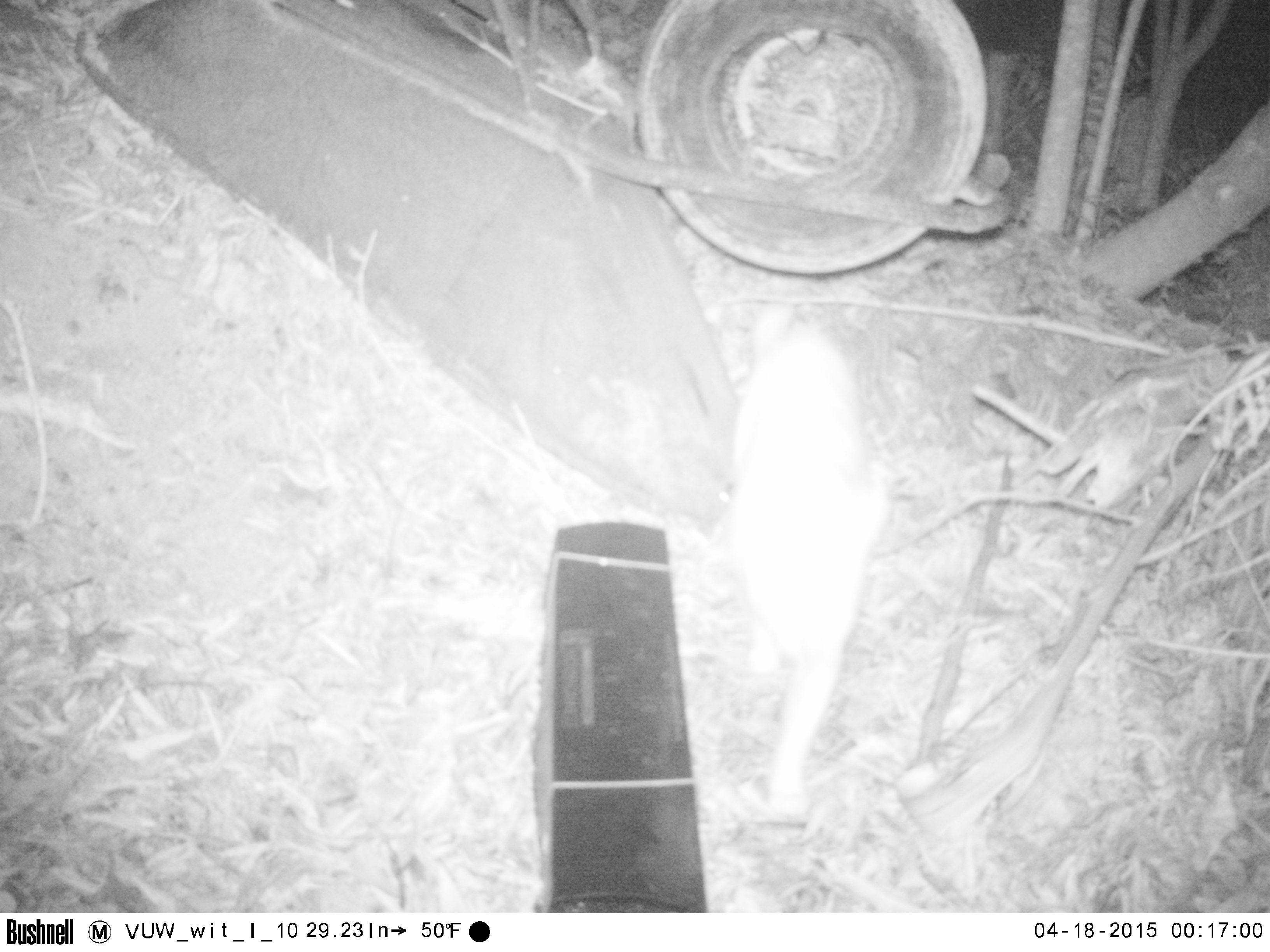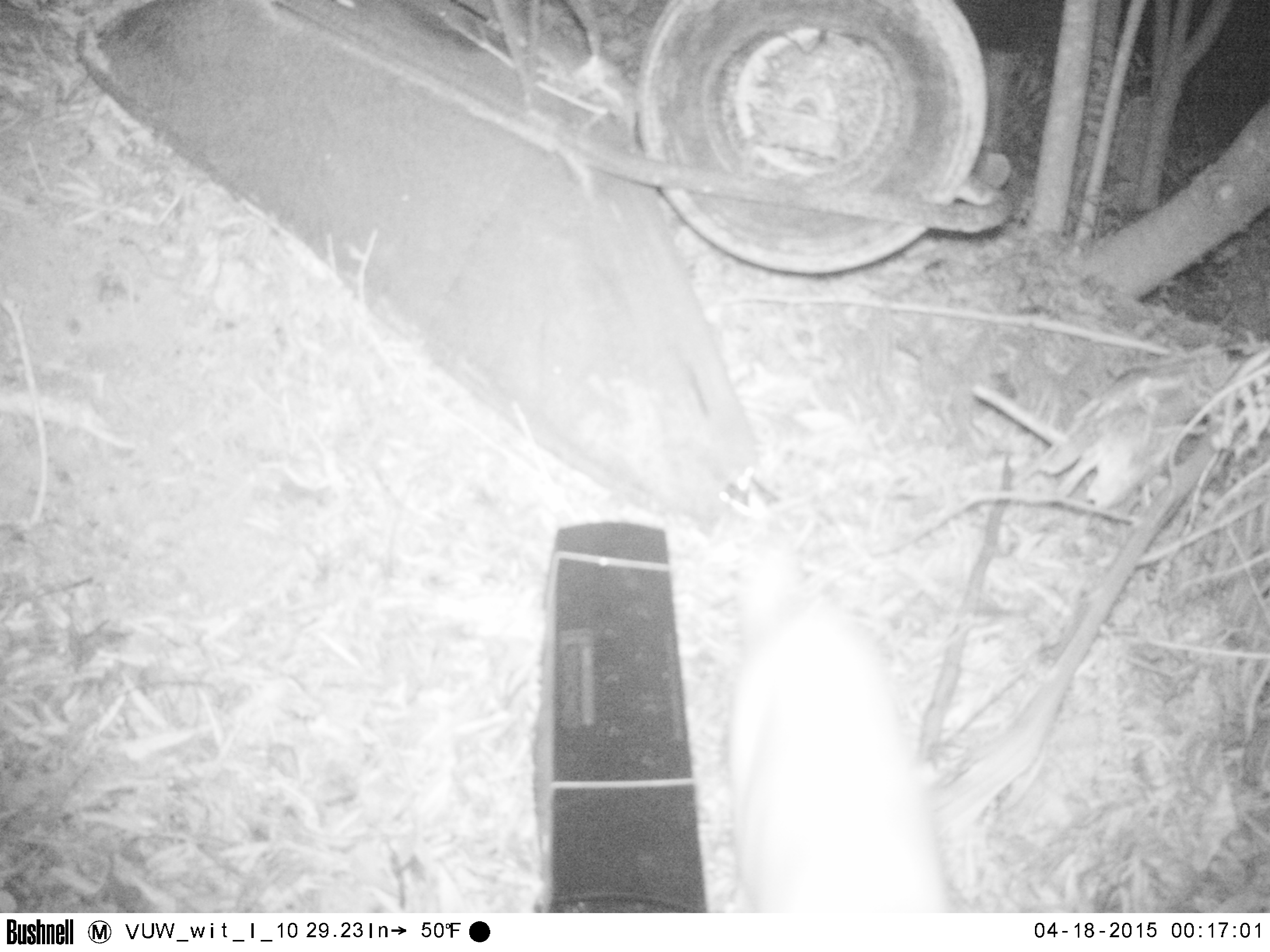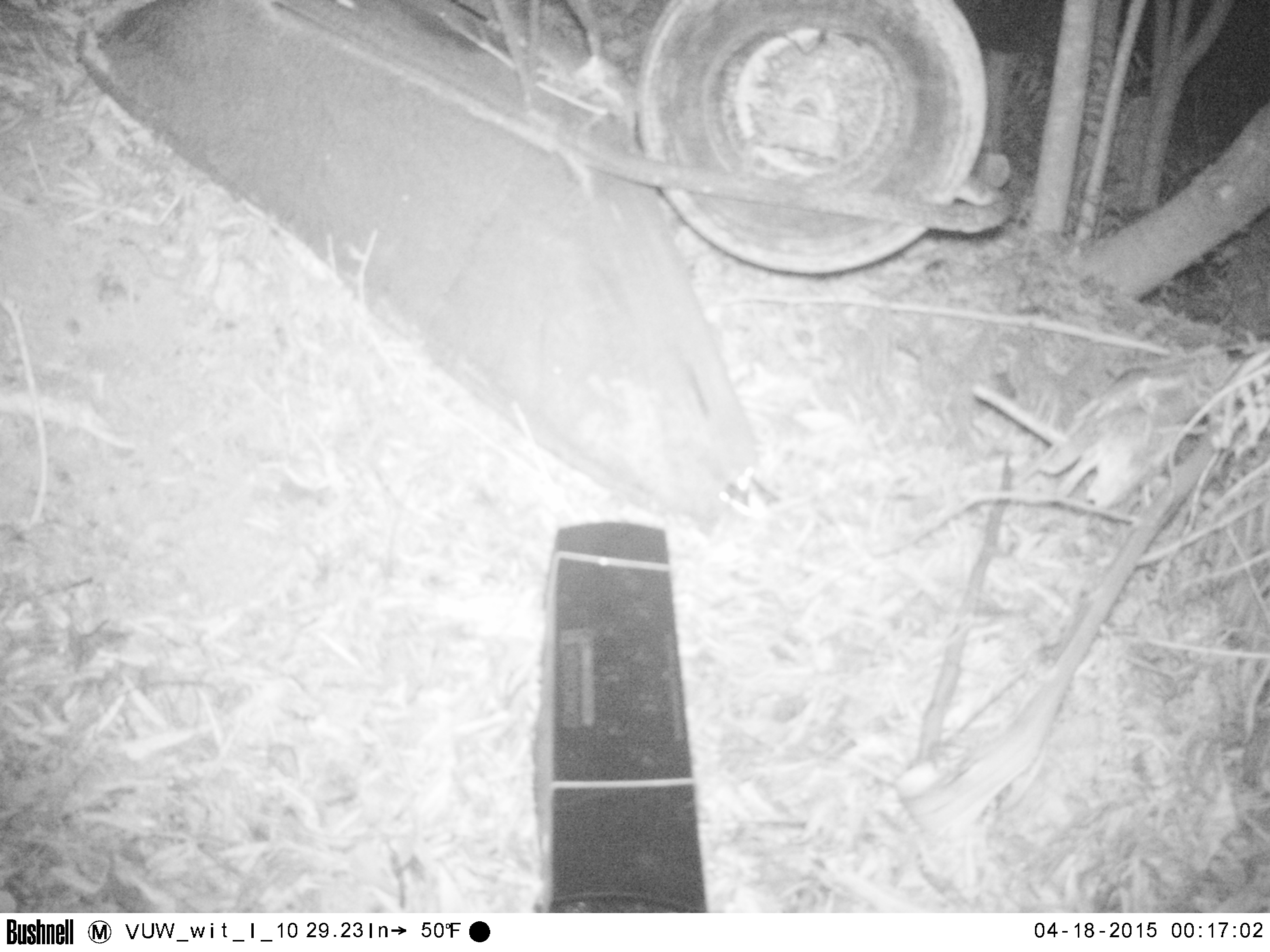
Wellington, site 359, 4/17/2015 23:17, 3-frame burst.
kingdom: Animalia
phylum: Chordata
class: Mammalia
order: Carnivora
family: Felidae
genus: Felis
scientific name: Felis catus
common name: cat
Cat (Felis catus).